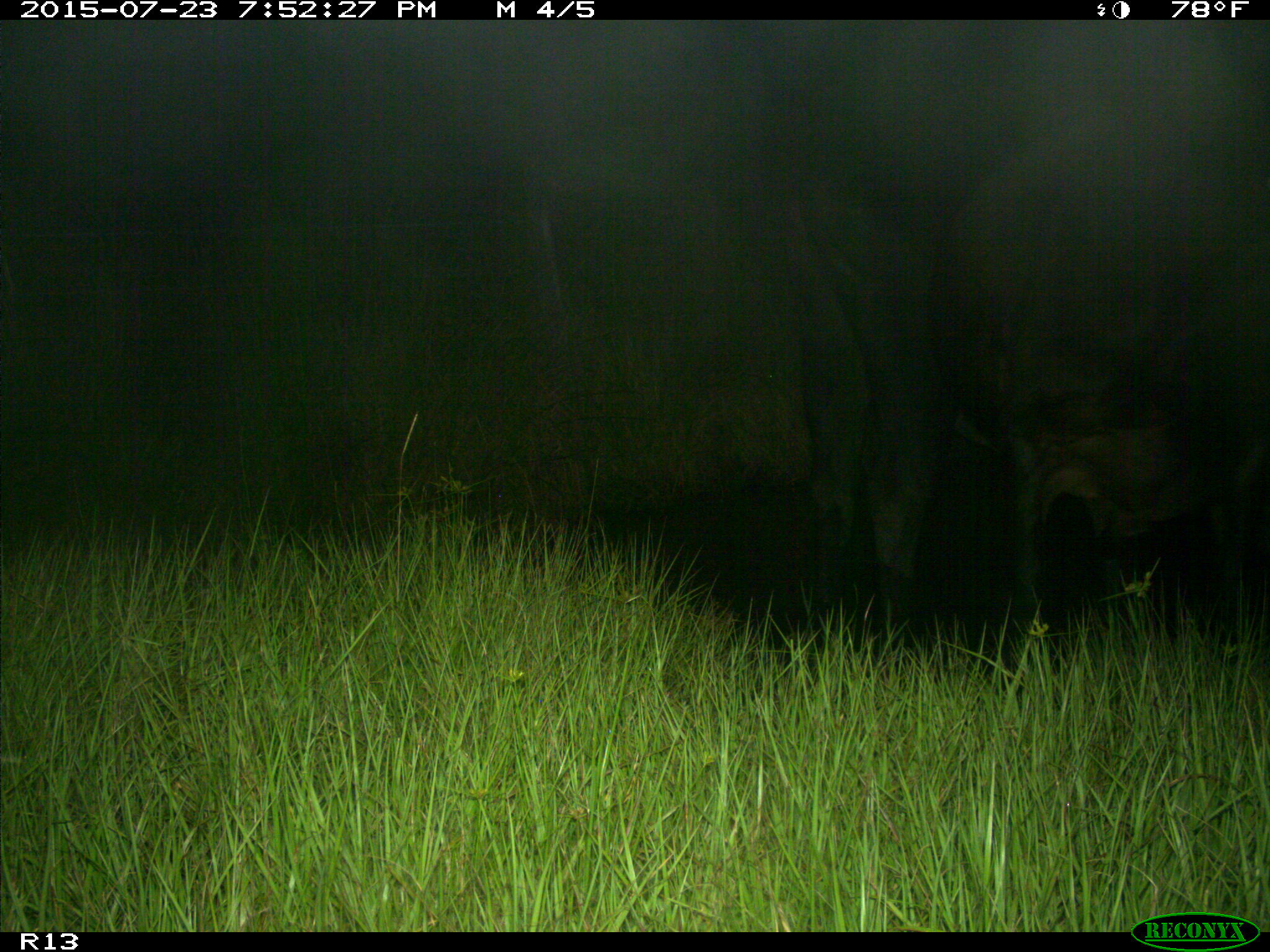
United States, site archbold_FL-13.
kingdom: Animalia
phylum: Chordata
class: Mammalia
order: Artiodactyla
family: Bovidae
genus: Bos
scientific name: Bos taurus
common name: domestic cow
Bos taurus (domestic cow).